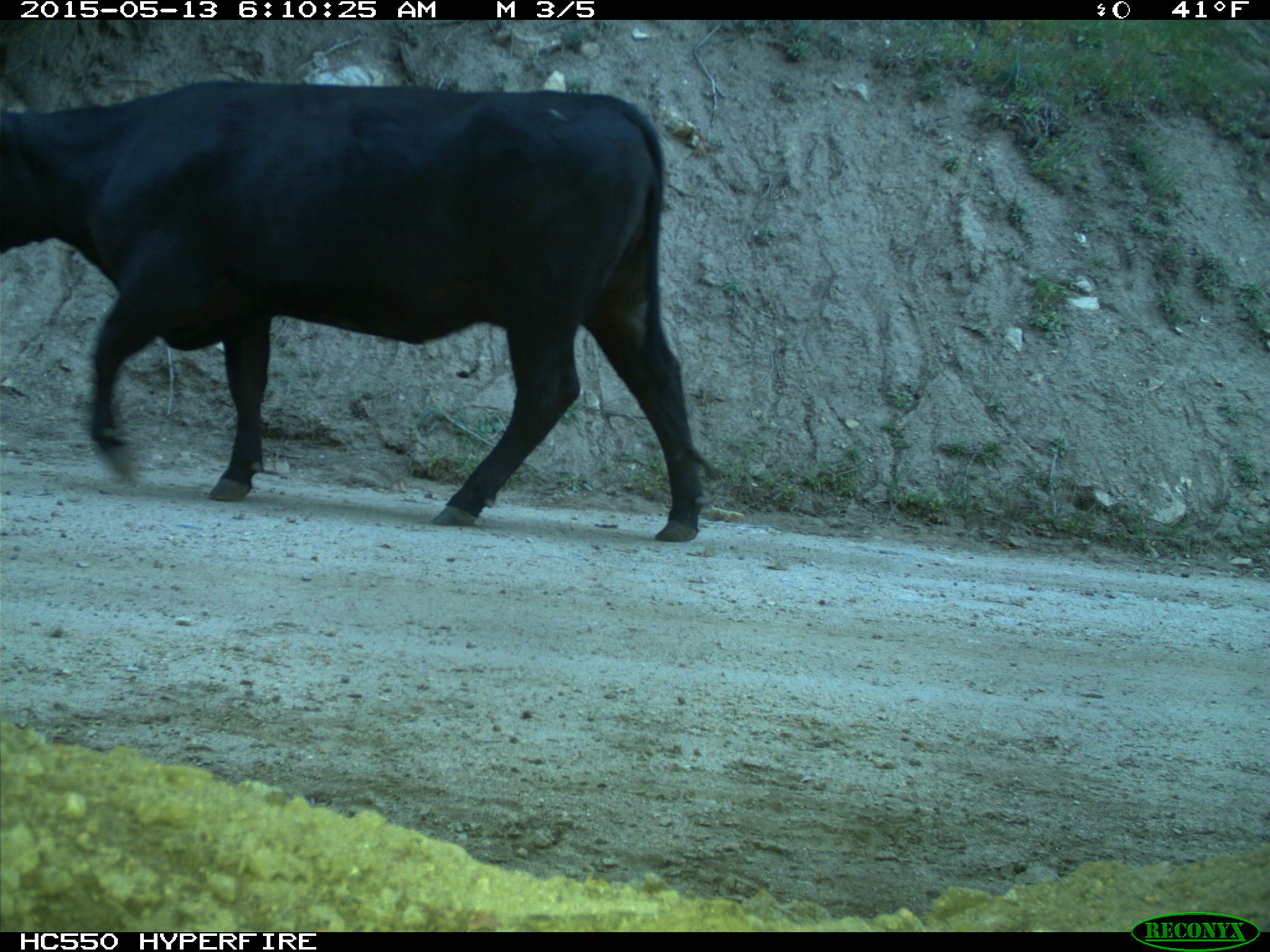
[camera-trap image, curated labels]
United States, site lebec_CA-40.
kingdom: Animalia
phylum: Chordata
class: Mammalia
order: Artiodactyla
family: Bovidae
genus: Bos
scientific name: Bos taurus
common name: domestic cow